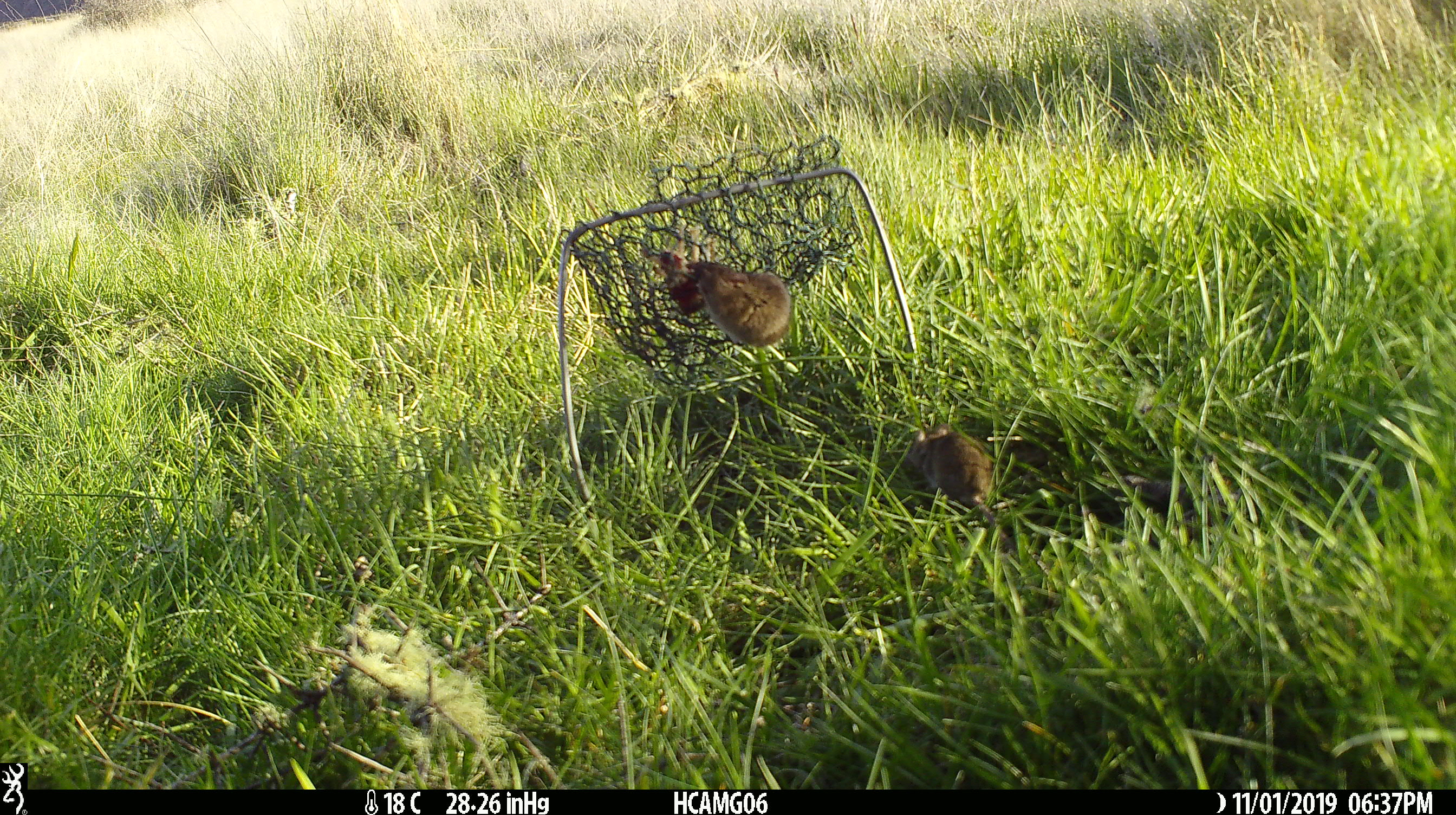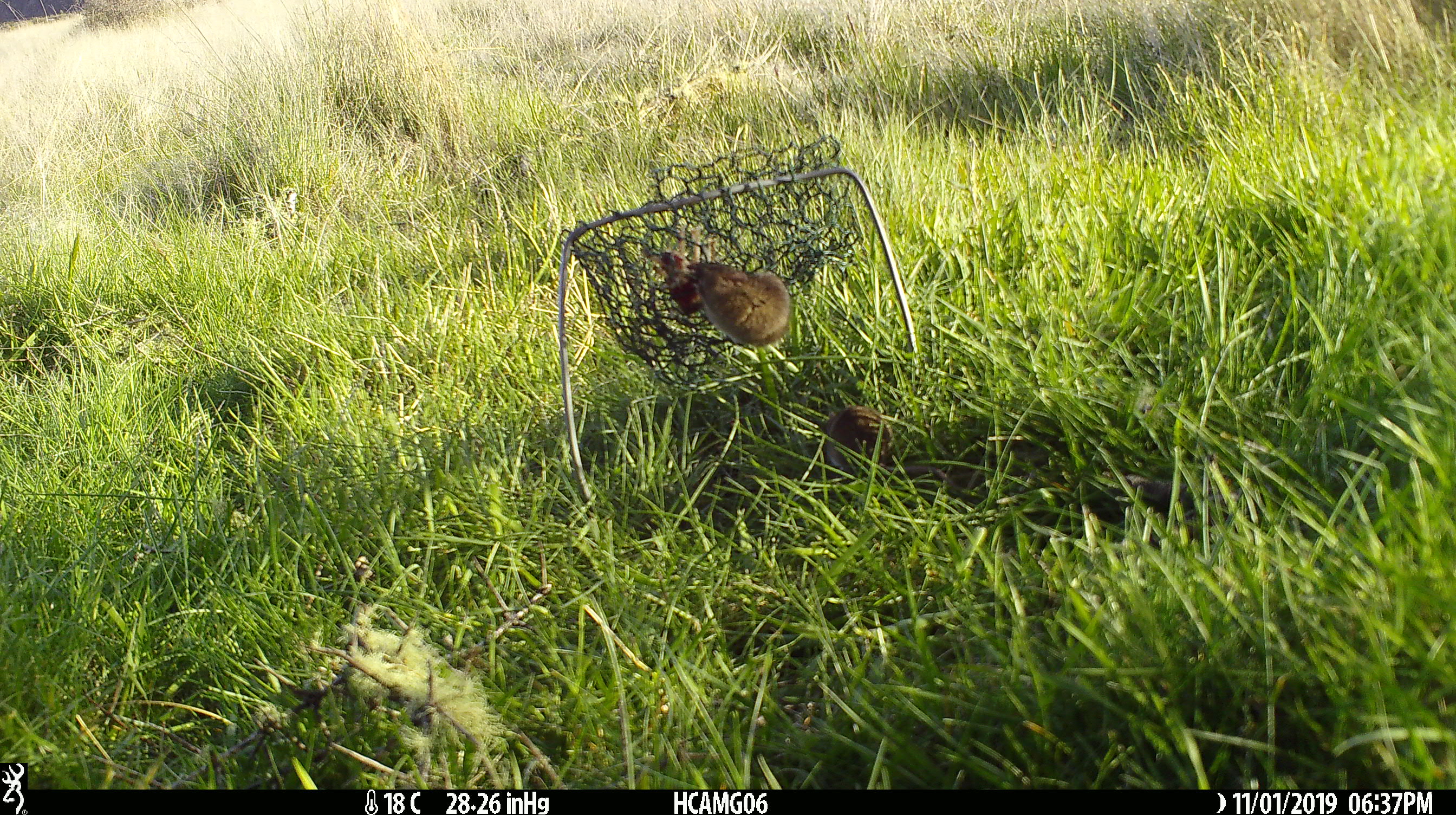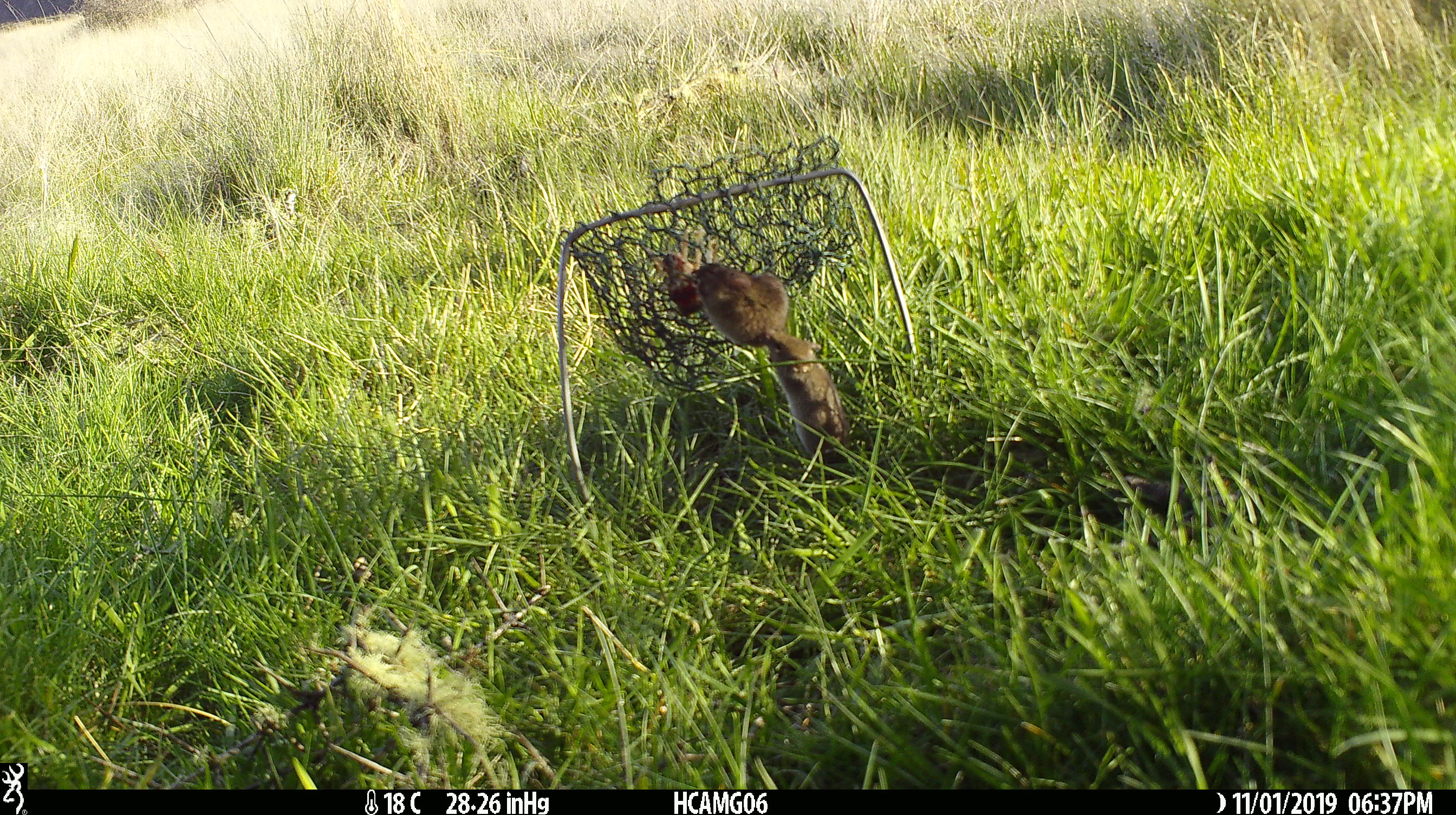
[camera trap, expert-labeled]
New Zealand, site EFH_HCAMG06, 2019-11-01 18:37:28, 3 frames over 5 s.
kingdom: Animalia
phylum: Chordata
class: Mammalia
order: Rodentia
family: Muridae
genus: Mus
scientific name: Mus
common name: mouse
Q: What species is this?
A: Mouse (Mus).